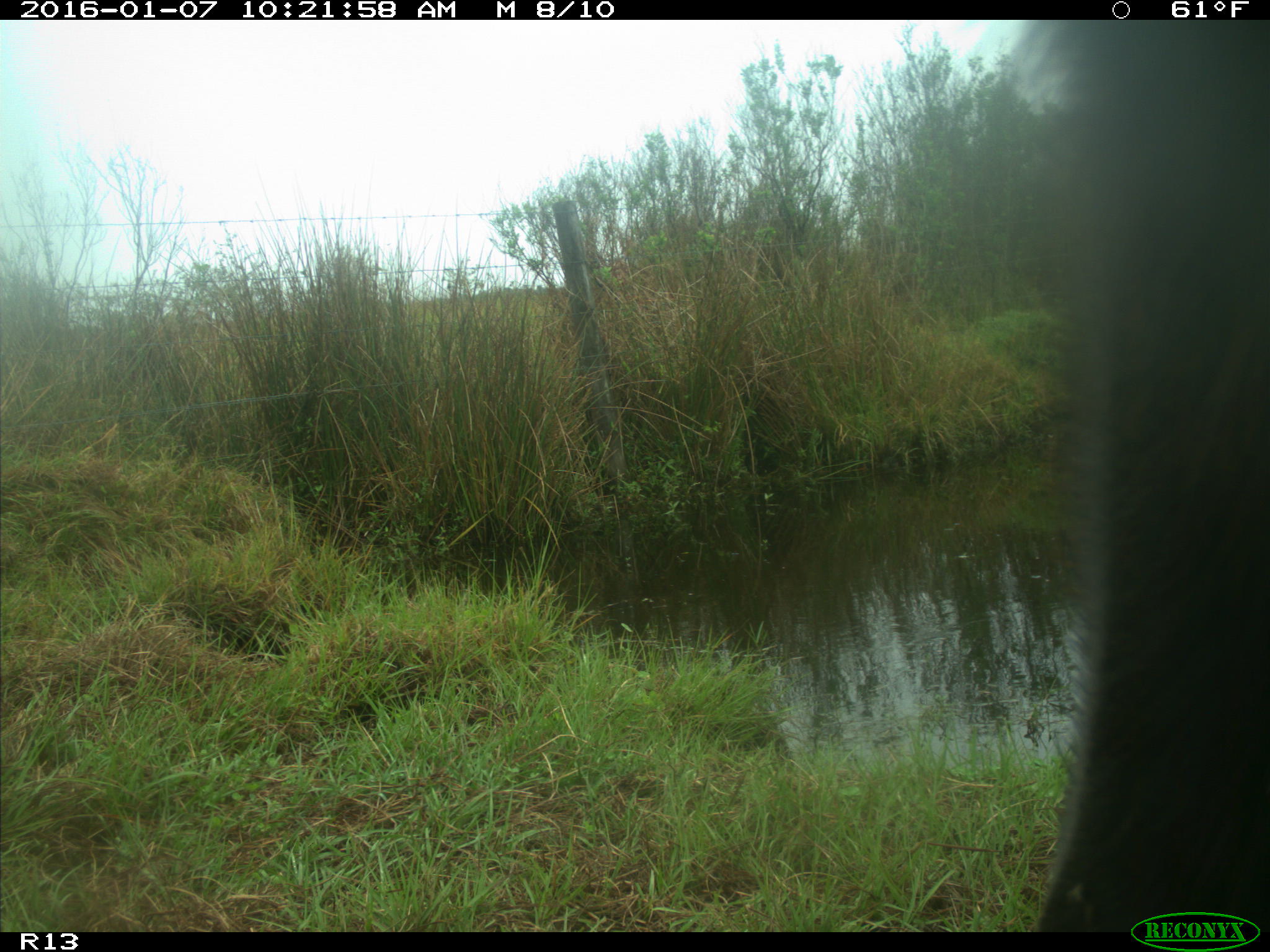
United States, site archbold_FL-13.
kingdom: Animalia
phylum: Chordata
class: Mammalia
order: Artiodactyla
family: Bovidae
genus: Bos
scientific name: Bos taurus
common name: domestic cow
Bos taurus (domestic cow).